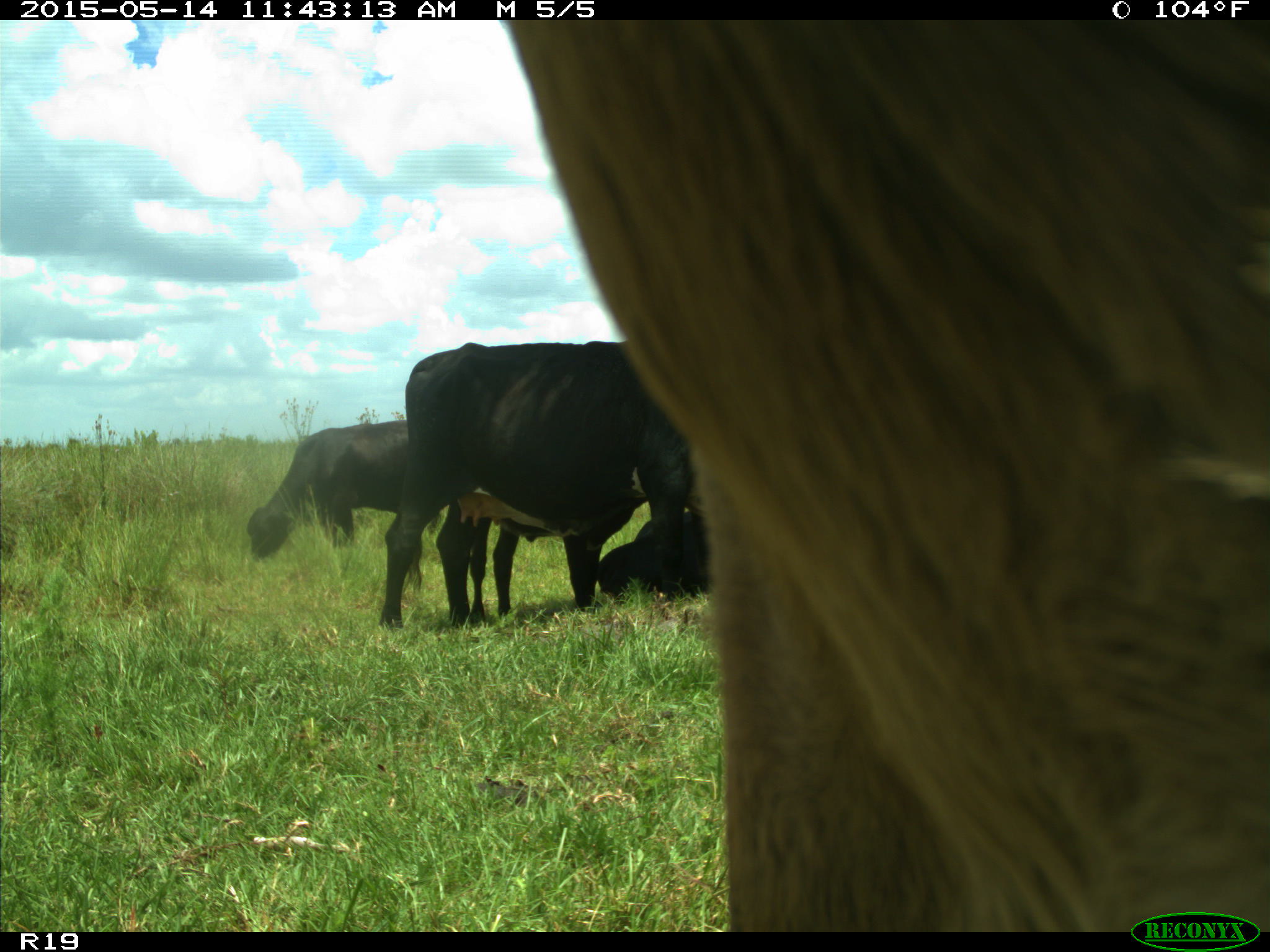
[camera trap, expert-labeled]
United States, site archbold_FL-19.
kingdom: Animalia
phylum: Chordata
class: Mammalia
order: Artiodactyla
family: Bovidae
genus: Bos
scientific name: Bos taurus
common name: domestic cow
Bos taurus (domestic cow).